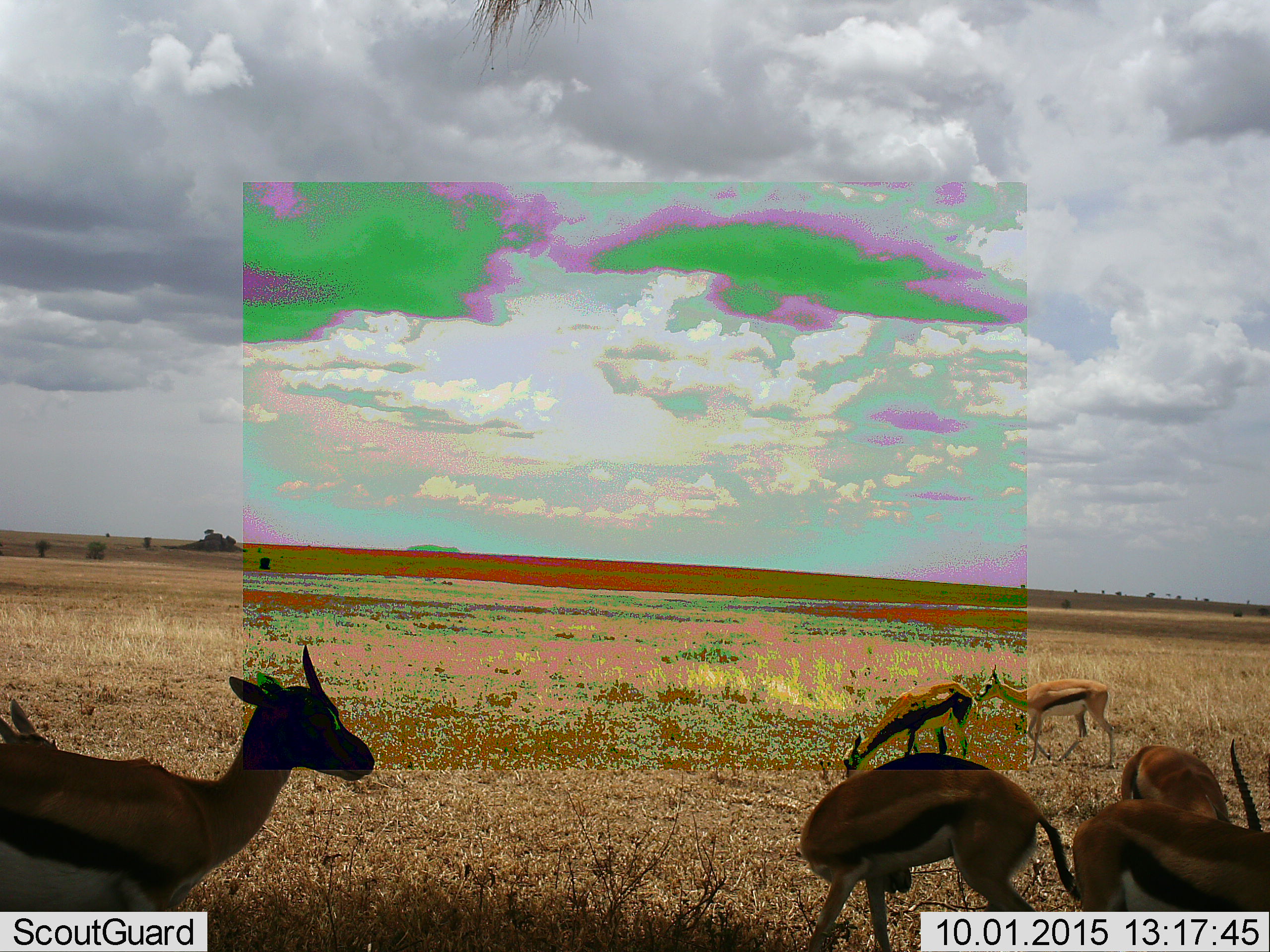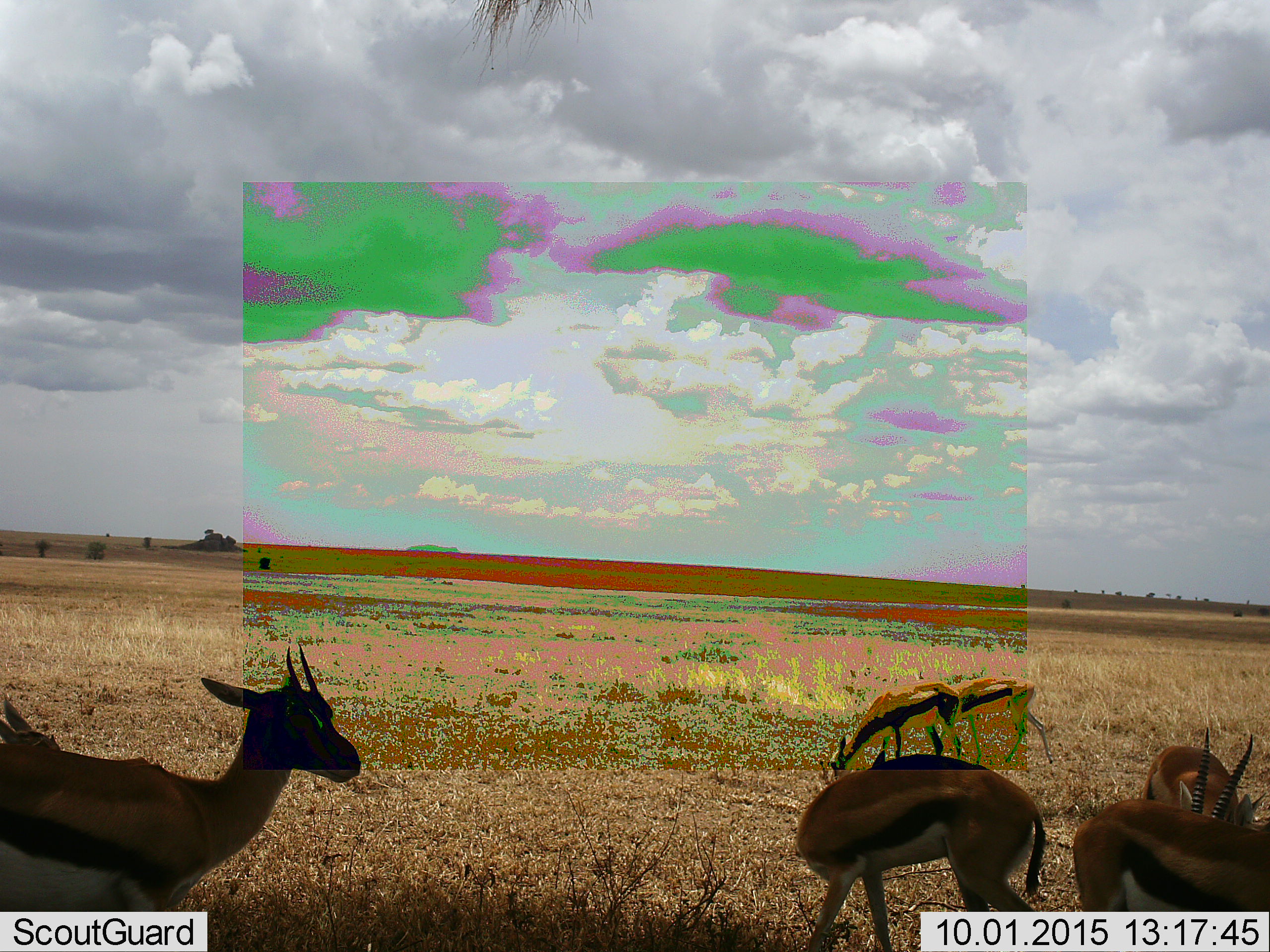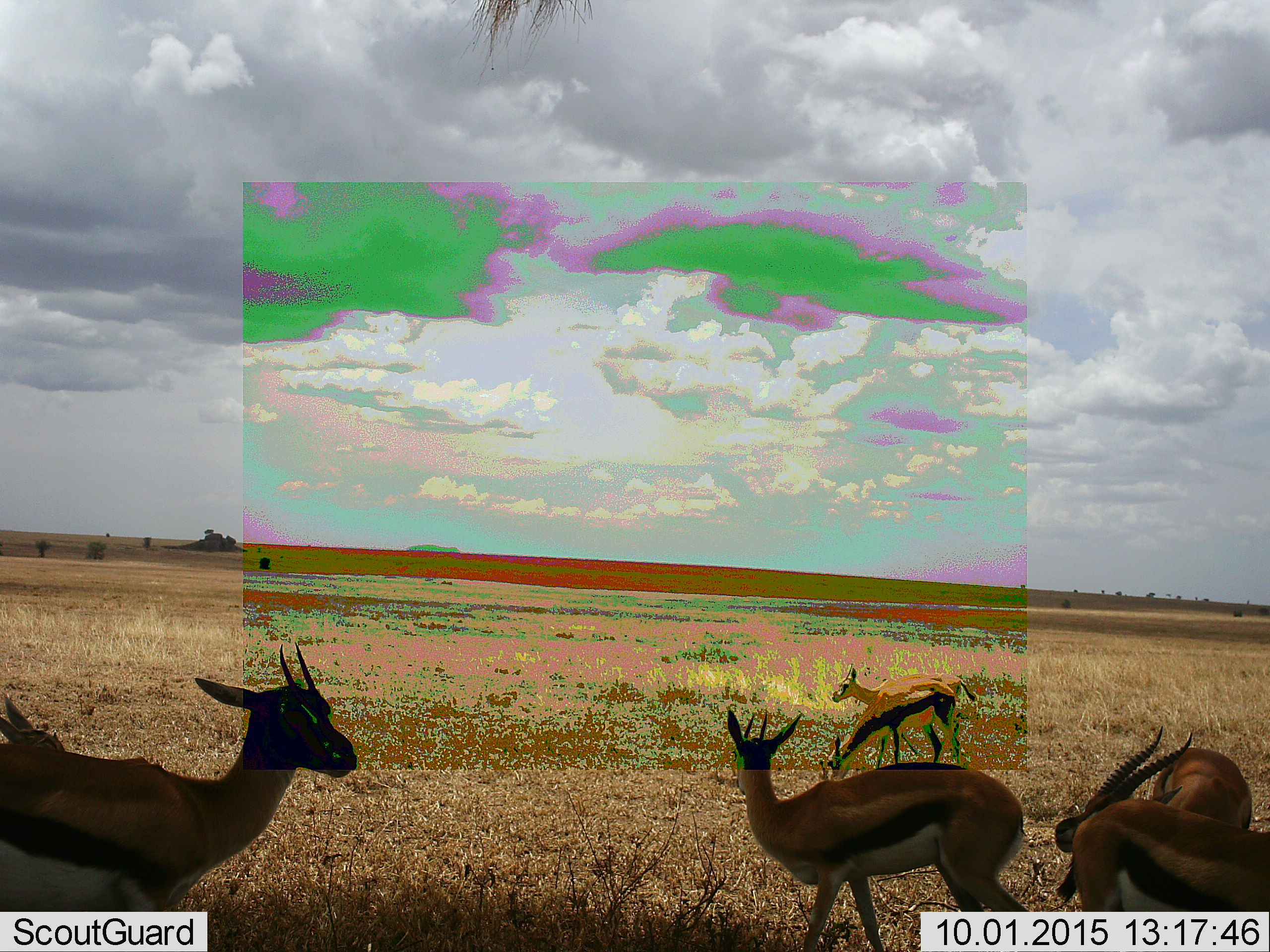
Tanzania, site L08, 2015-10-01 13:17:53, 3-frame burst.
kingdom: Animalia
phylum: Chordata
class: Mammalia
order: Artiodactyla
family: Bovidae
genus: Eudorcas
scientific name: Eudorcas thomsonii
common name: thomson's gazelle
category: gazellethomsons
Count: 6.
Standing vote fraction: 70%.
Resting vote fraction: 10%.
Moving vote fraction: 40%.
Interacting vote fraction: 10%.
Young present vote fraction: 20%.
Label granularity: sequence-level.